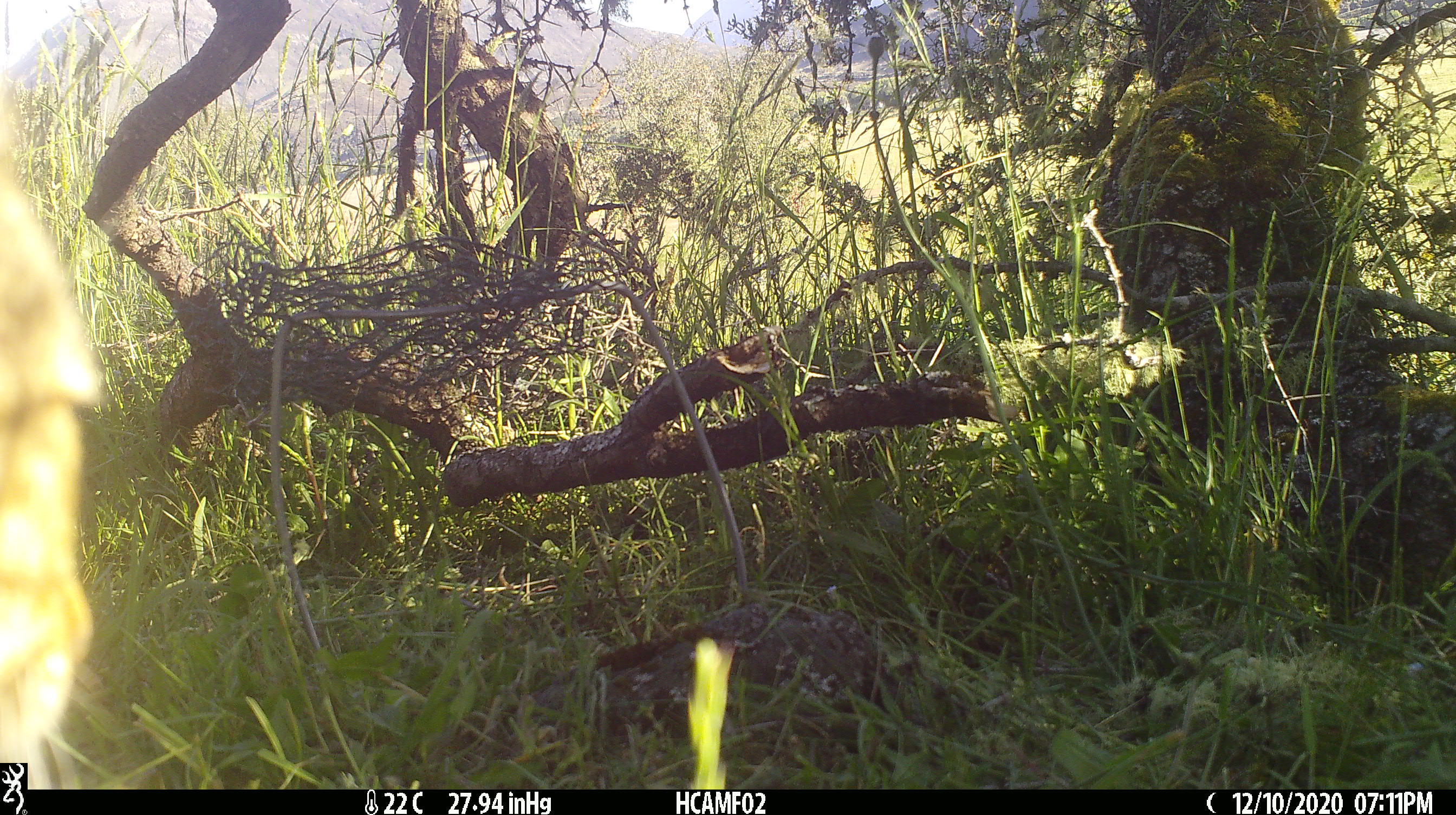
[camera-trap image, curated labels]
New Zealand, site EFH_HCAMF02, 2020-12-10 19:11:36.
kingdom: Animalia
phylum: Chordata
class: Mammalia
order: Carnivora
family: Felidae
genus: Felis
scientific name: Felis catus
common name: domestic cat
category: cat